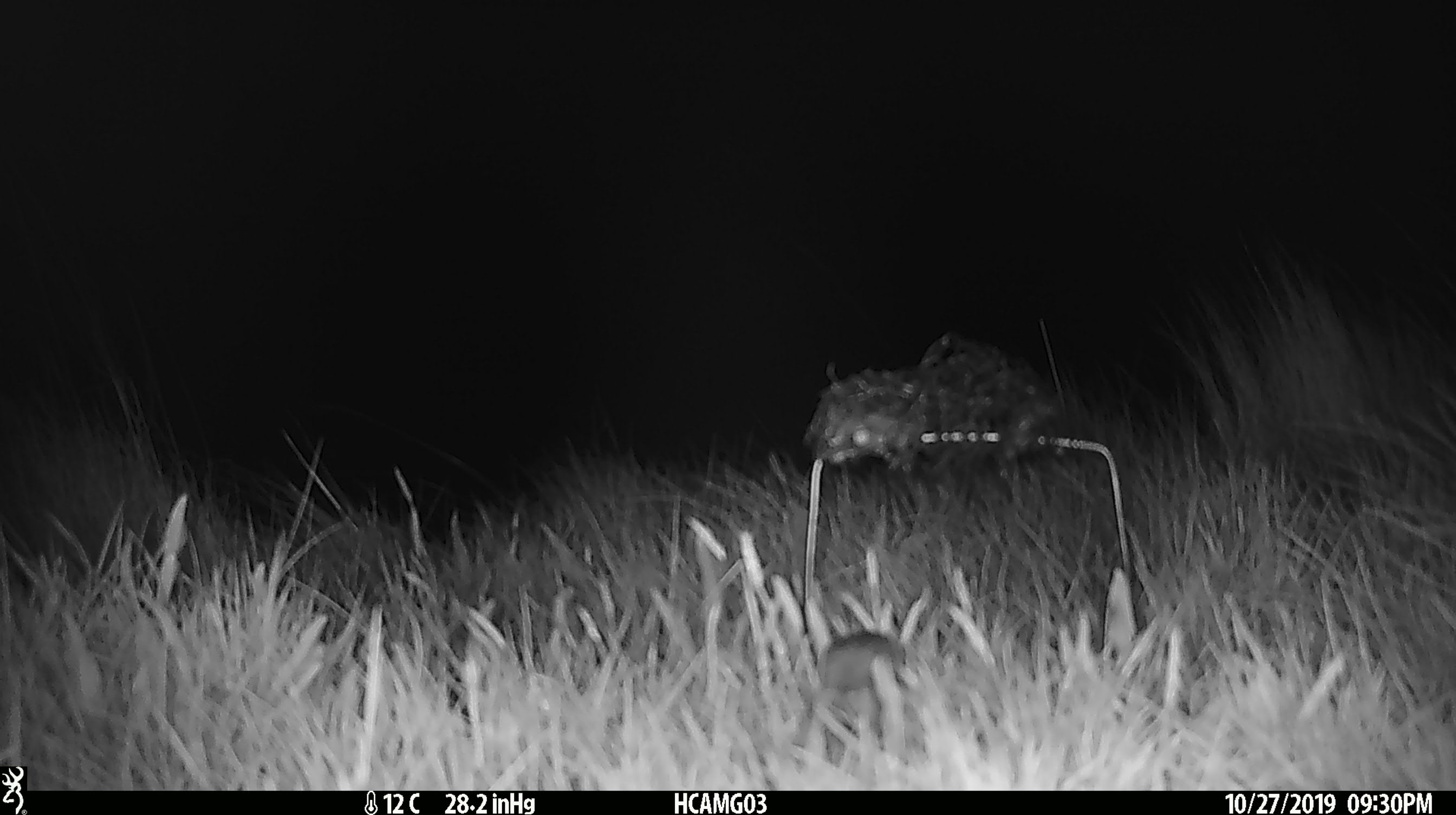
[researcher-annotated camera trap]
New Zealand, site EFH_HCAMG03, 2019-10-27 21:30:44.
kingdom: Animalia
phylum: Chordata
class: Mammalia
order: Rodentia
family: Muridae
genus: Mus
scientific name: Mus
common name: mouse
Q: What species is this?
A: Mouse (Mus).